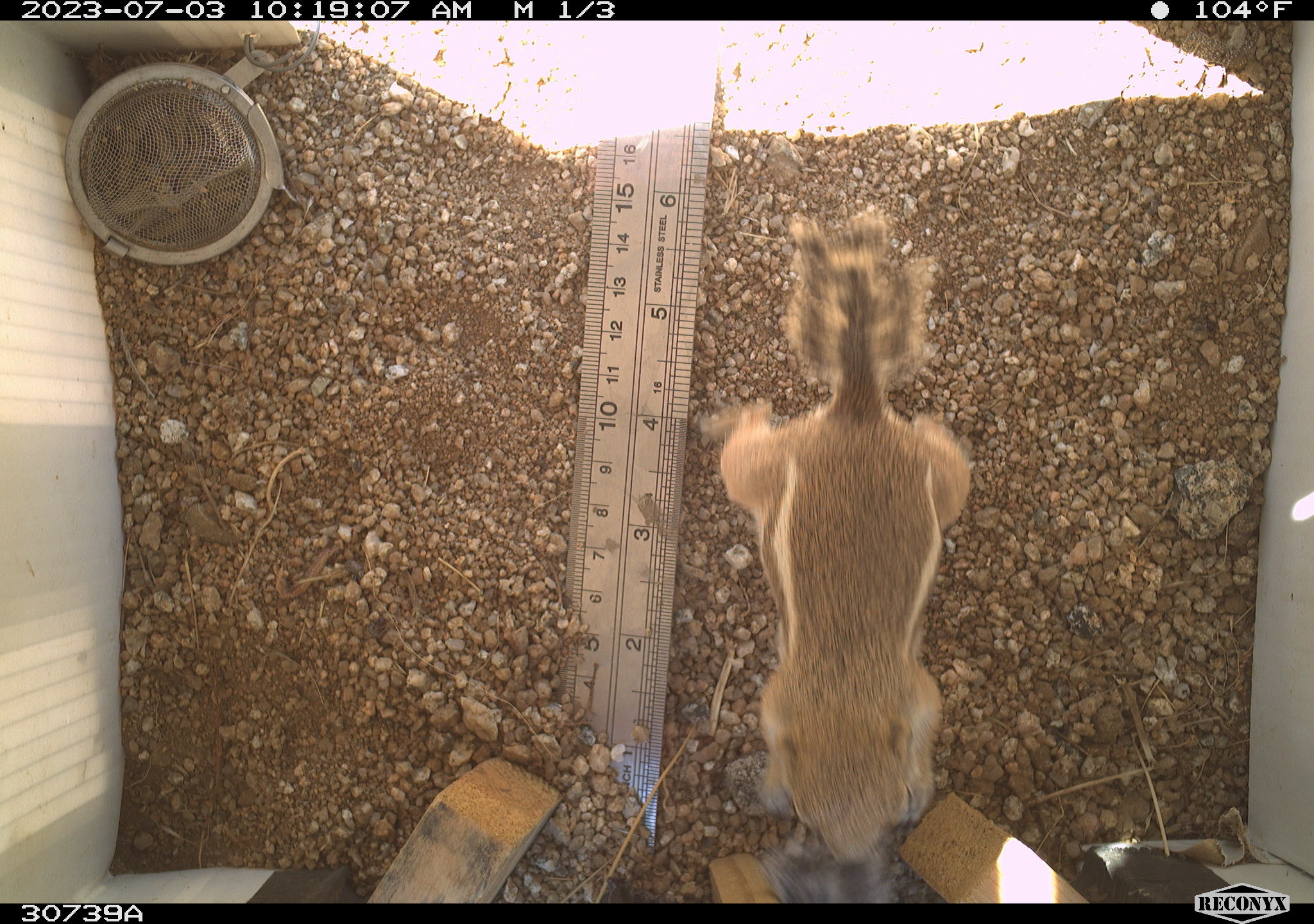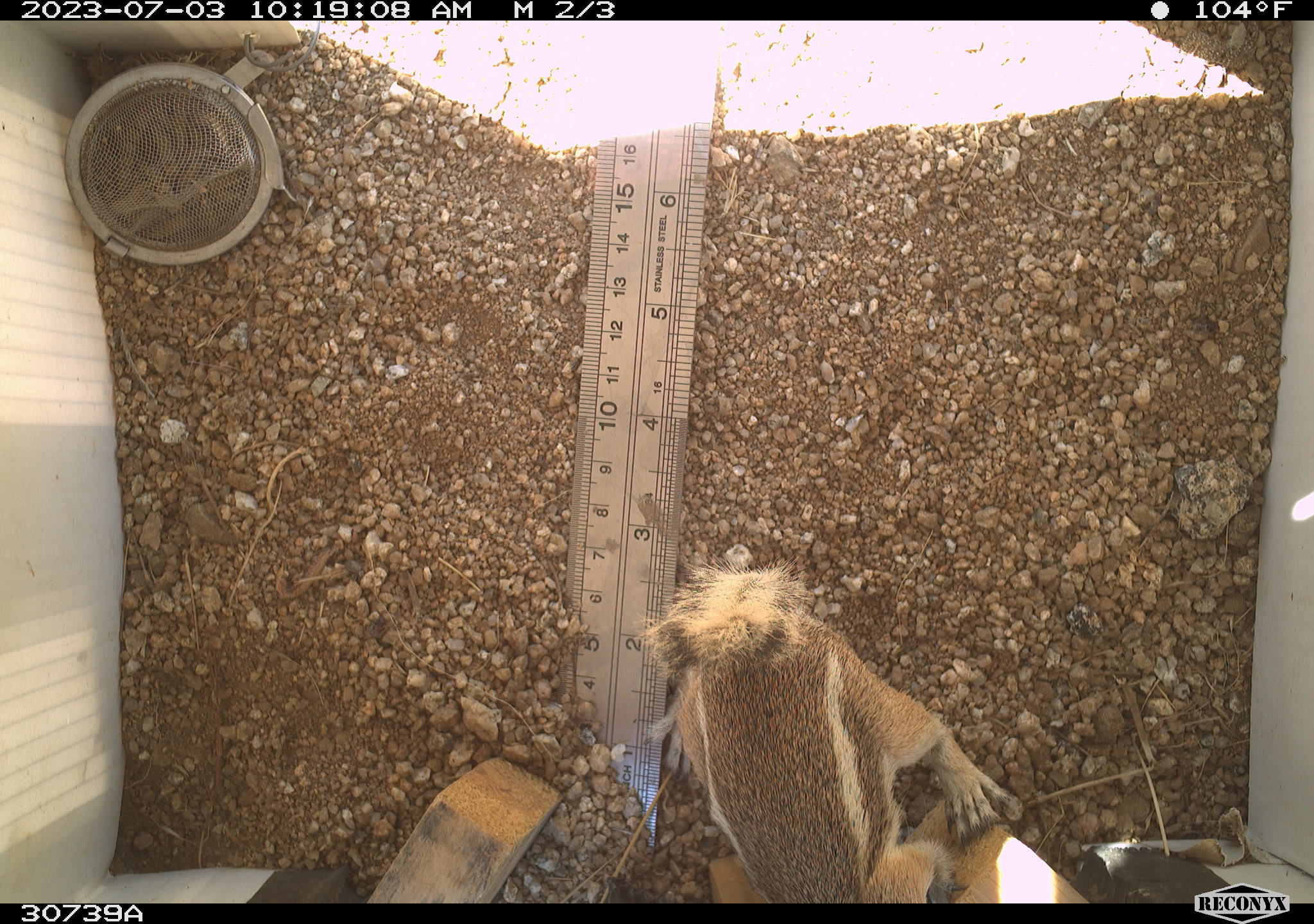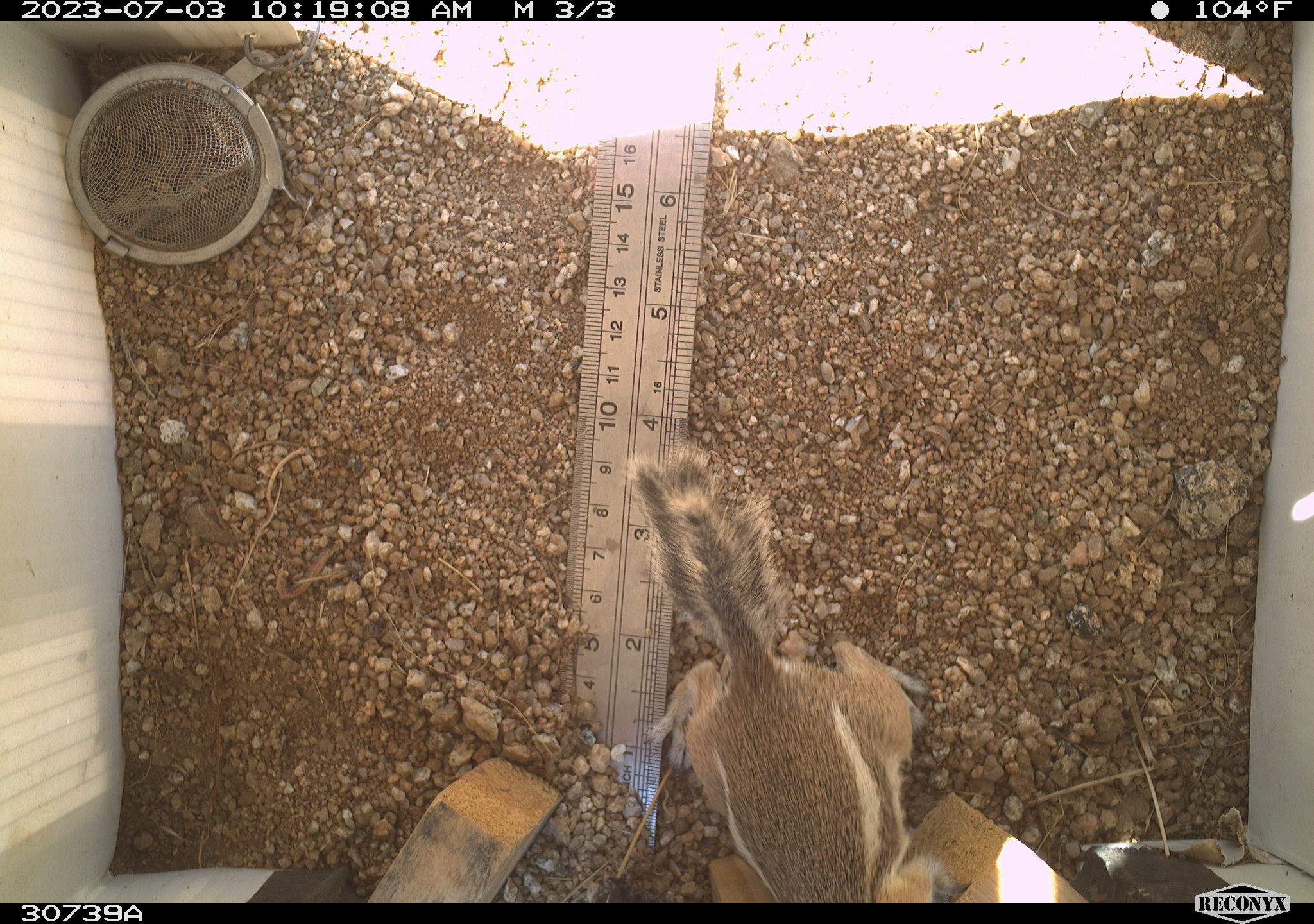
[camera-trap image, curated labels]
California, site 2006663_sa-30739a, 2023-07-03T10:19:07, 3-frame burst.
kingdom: Animalia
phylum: Chordata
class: Mammalia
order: Rodentia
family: Sciuridae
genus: Ammospermophilus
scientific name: Ammospermophilus leucurus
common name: white-tailed antelope squirrel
White-tailed antelope squirrel (Ammospermophilus leucurus).